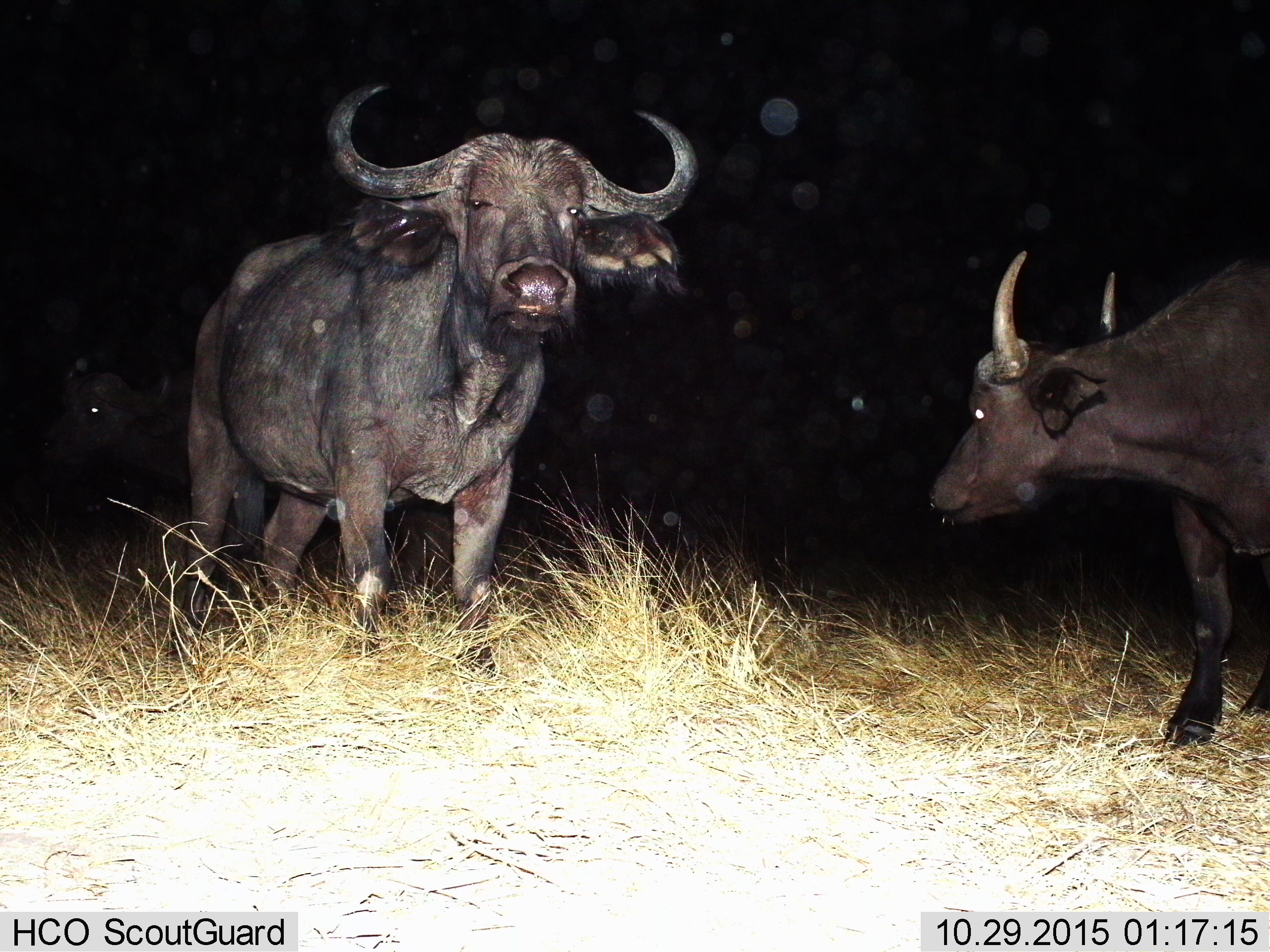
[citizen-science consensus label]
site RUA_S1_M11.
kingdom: Animalia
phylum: Chordata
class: Mammalia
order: Artiodactyla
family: Bovidae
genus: Syncerus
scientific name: Syncerus caffer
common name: african buffalo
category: buffalo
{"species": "buffalo (african buffalo) (Syncerus caffer)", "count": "2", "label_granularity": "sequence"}